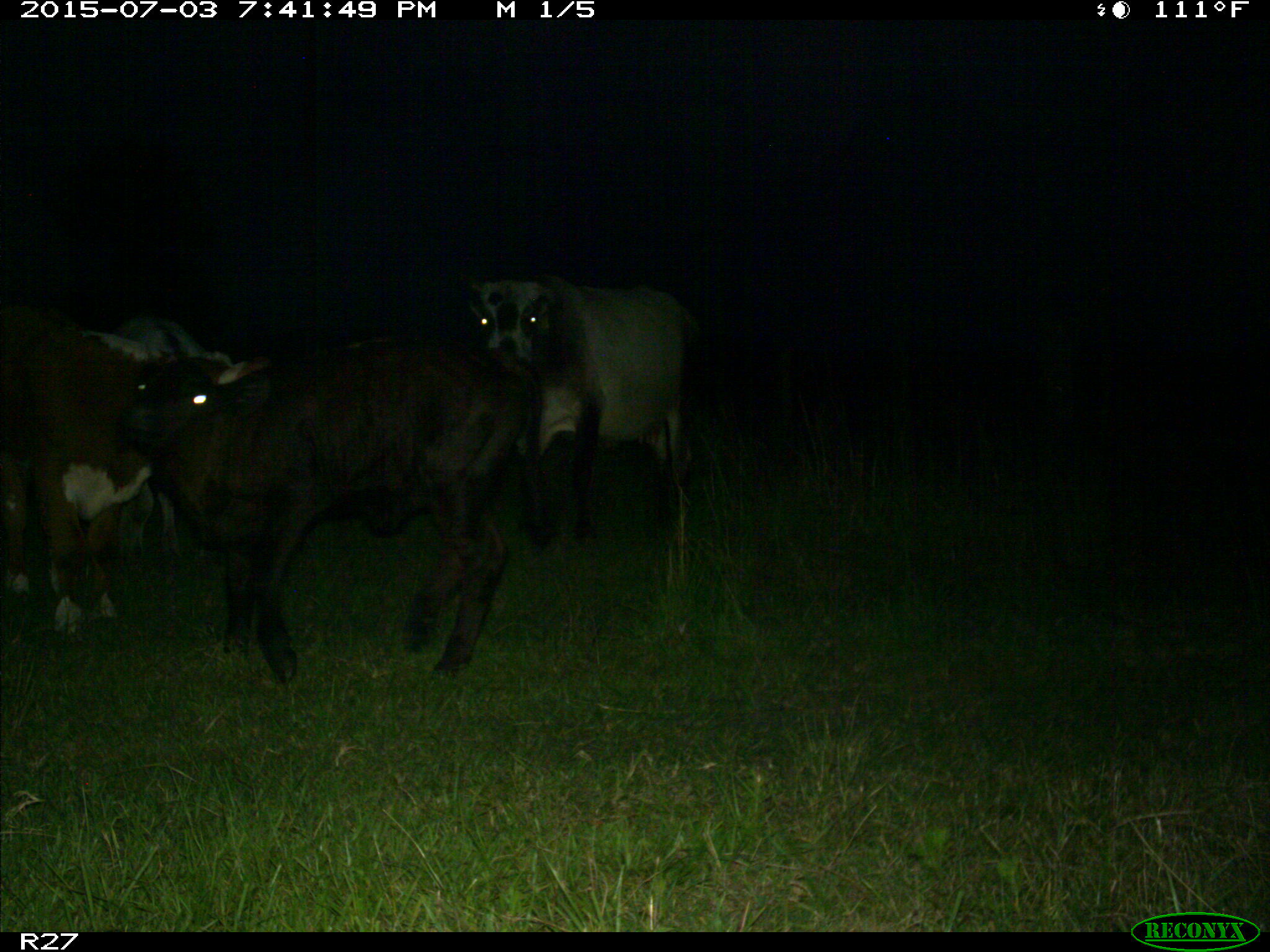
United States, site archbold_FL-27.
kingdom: Animalia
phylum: Chordata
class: Mammalia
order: Artiodactyla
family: Bovidae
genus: Bos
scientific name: Bos taurus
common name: domestic cow